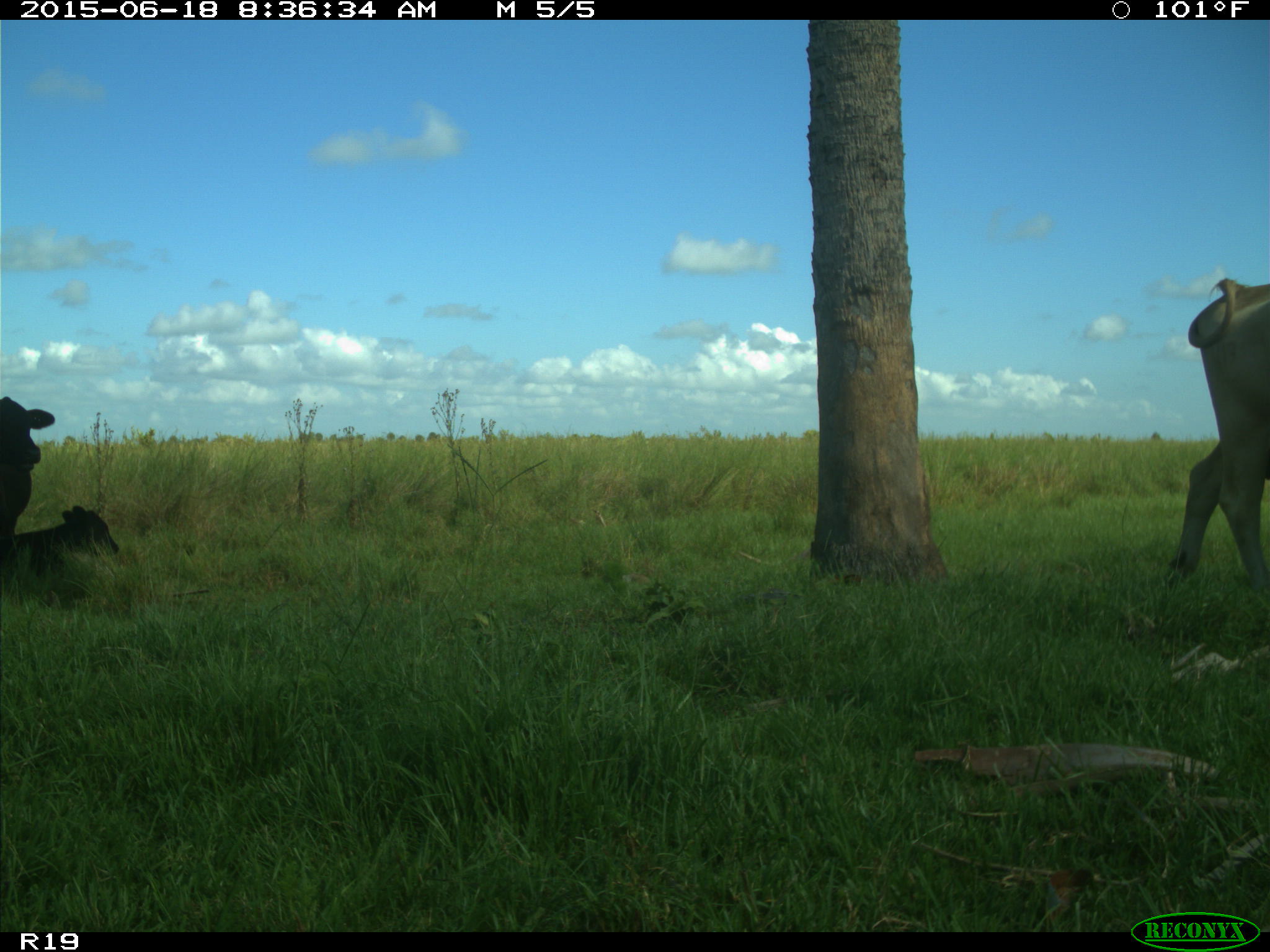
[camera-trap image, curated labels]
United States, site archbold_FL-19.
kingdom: Animalia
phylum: Chordata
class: Mammalia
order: Artiodactyla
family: Bovidae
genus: Bos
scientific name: Bos taurus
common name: domestic cow